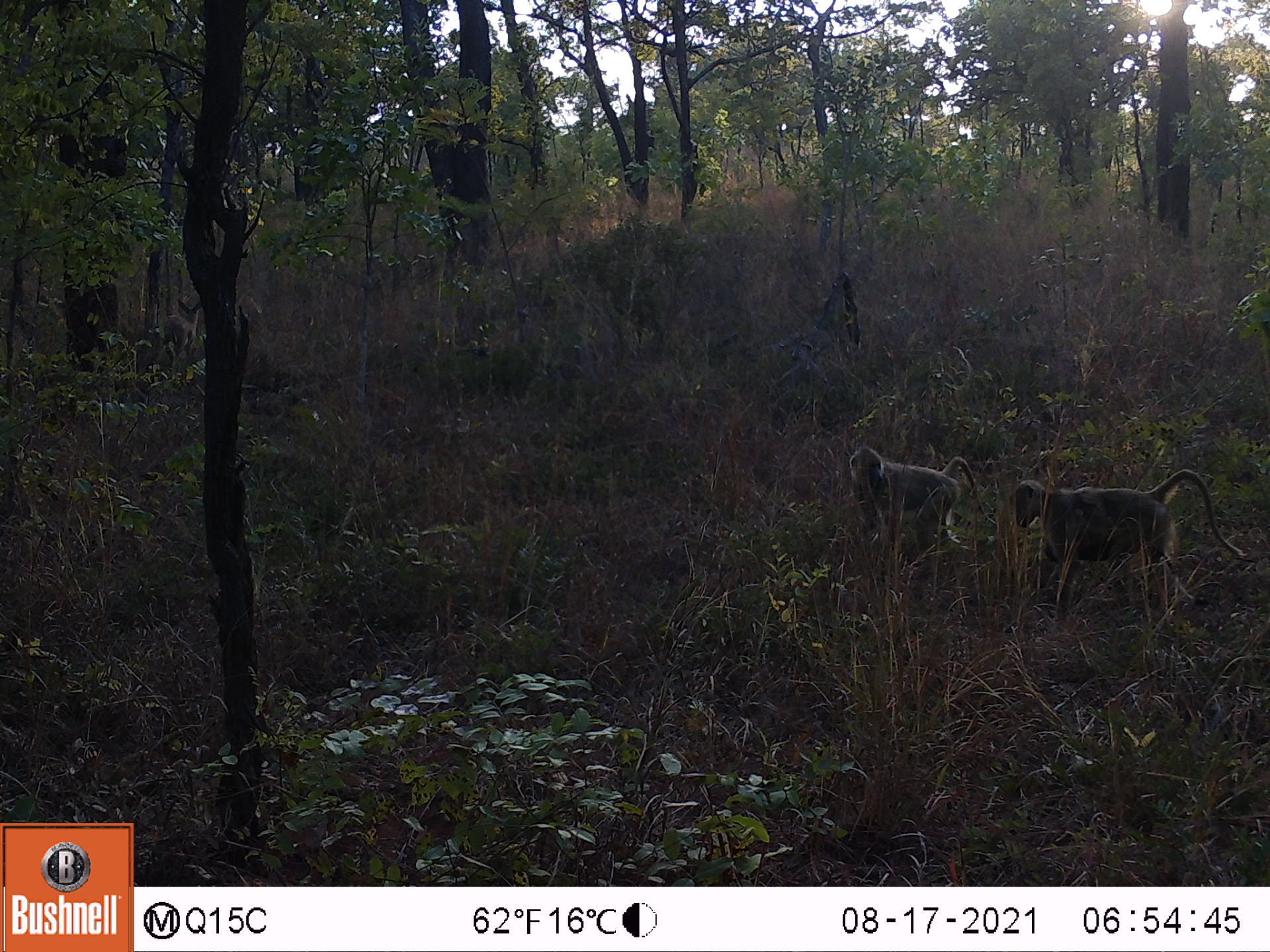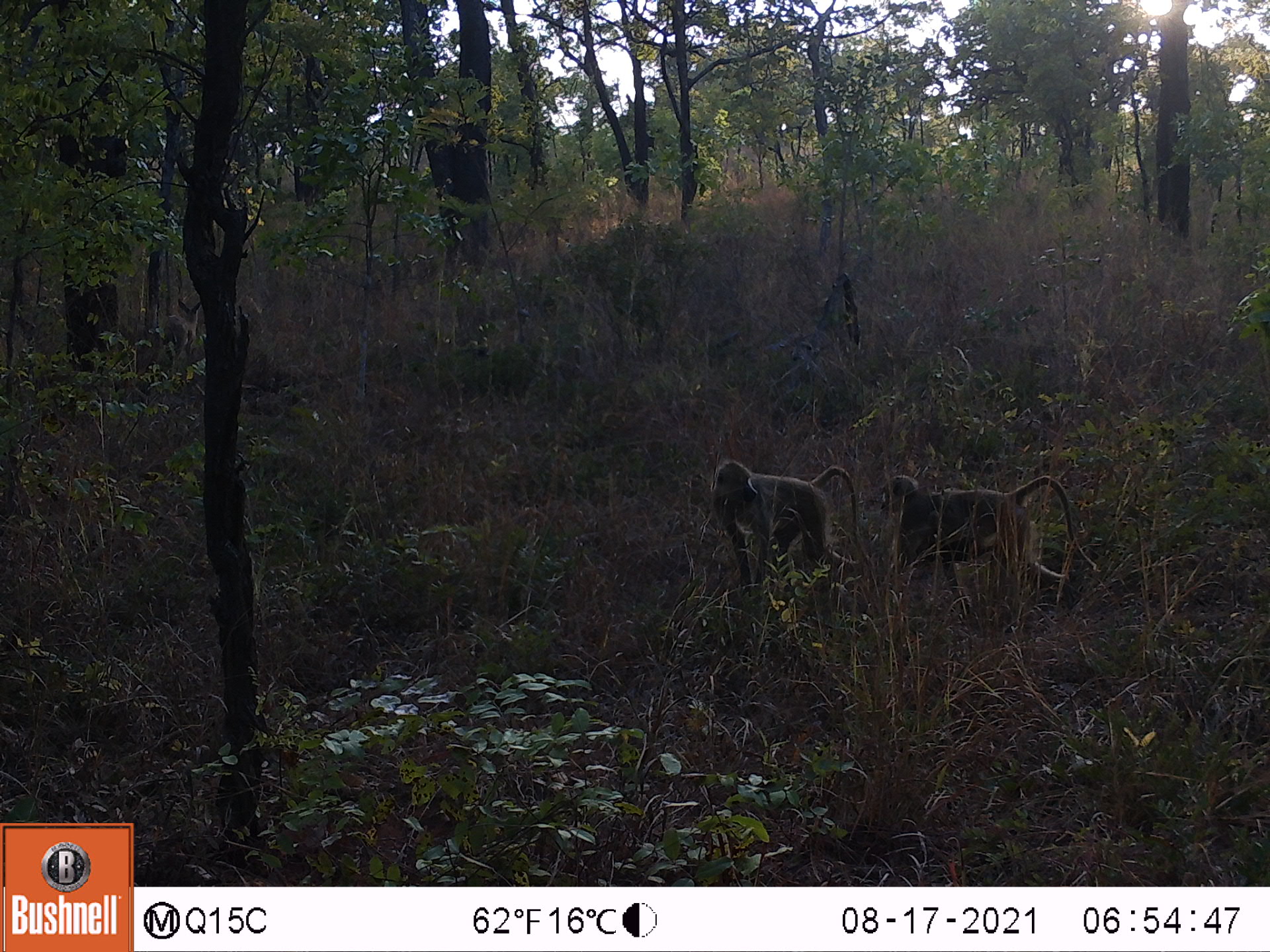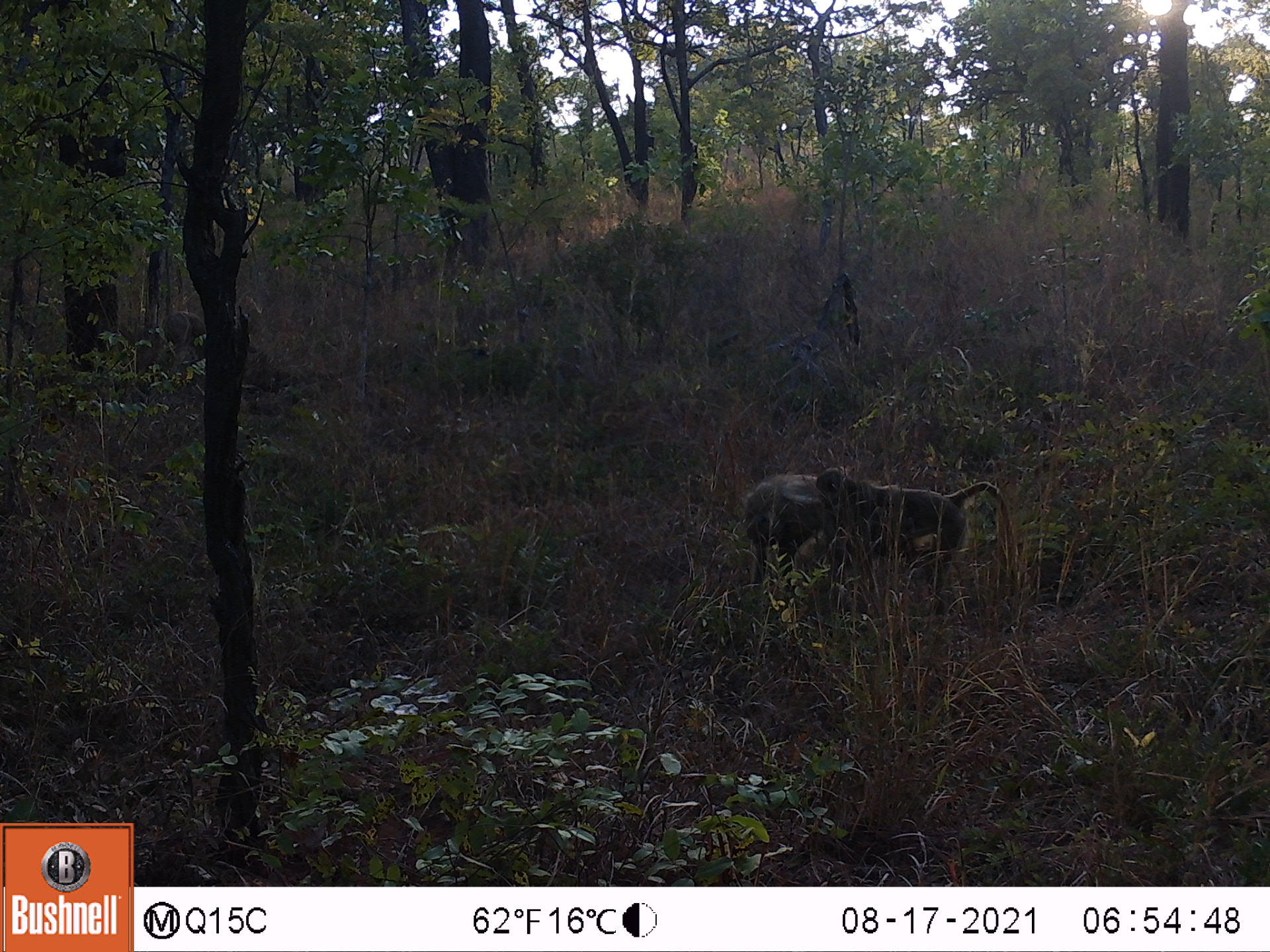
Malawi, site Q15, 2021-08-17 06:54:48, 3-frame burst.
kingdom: Animalia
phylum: Chordata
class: Mammalia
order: Primates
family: Cercopithecidae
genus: Papio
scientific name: Papio cynocephalus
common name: yellow baboon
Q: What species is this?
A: Yellow baboon (Papio cynocephalus).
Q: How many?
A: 2.